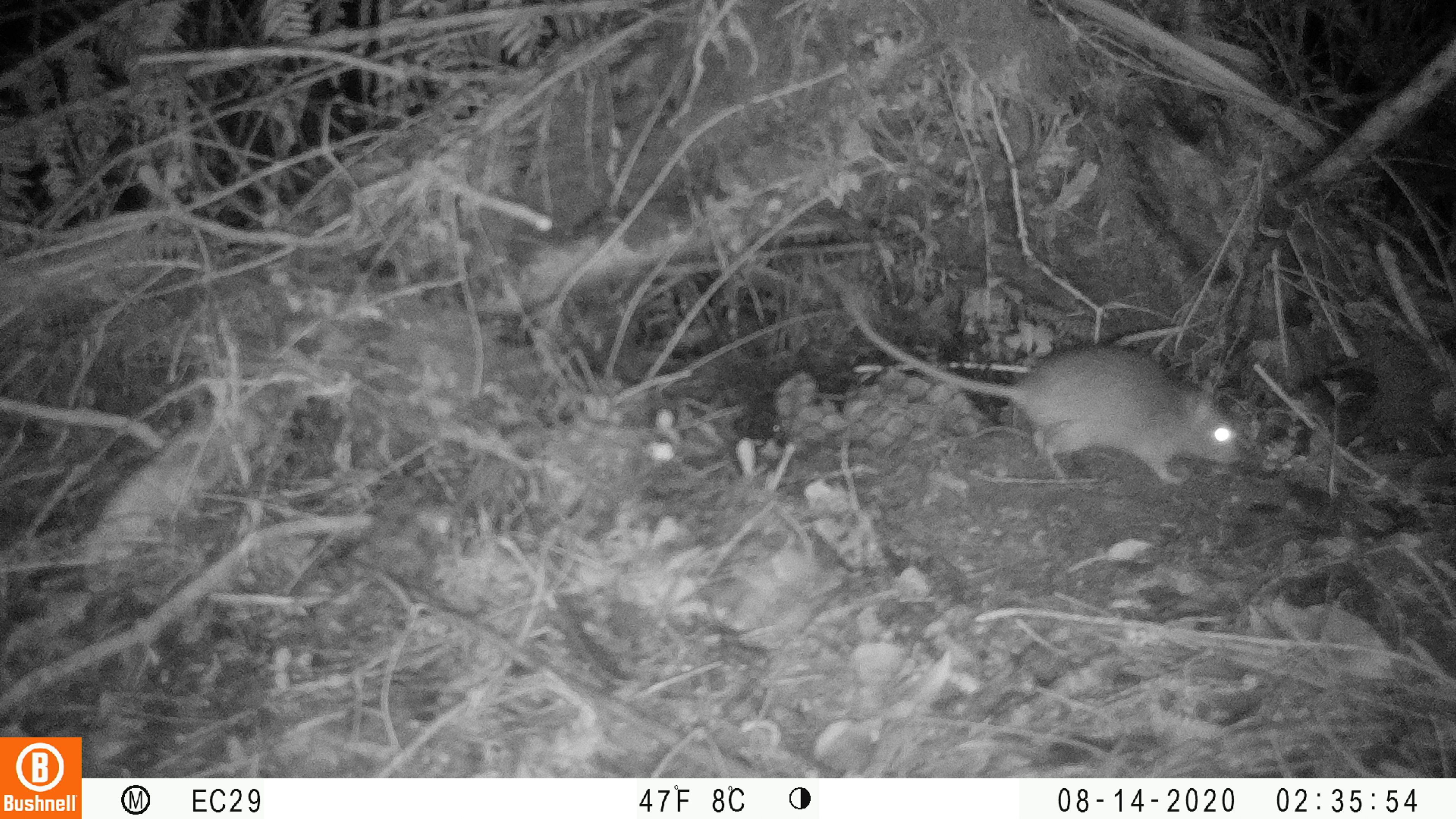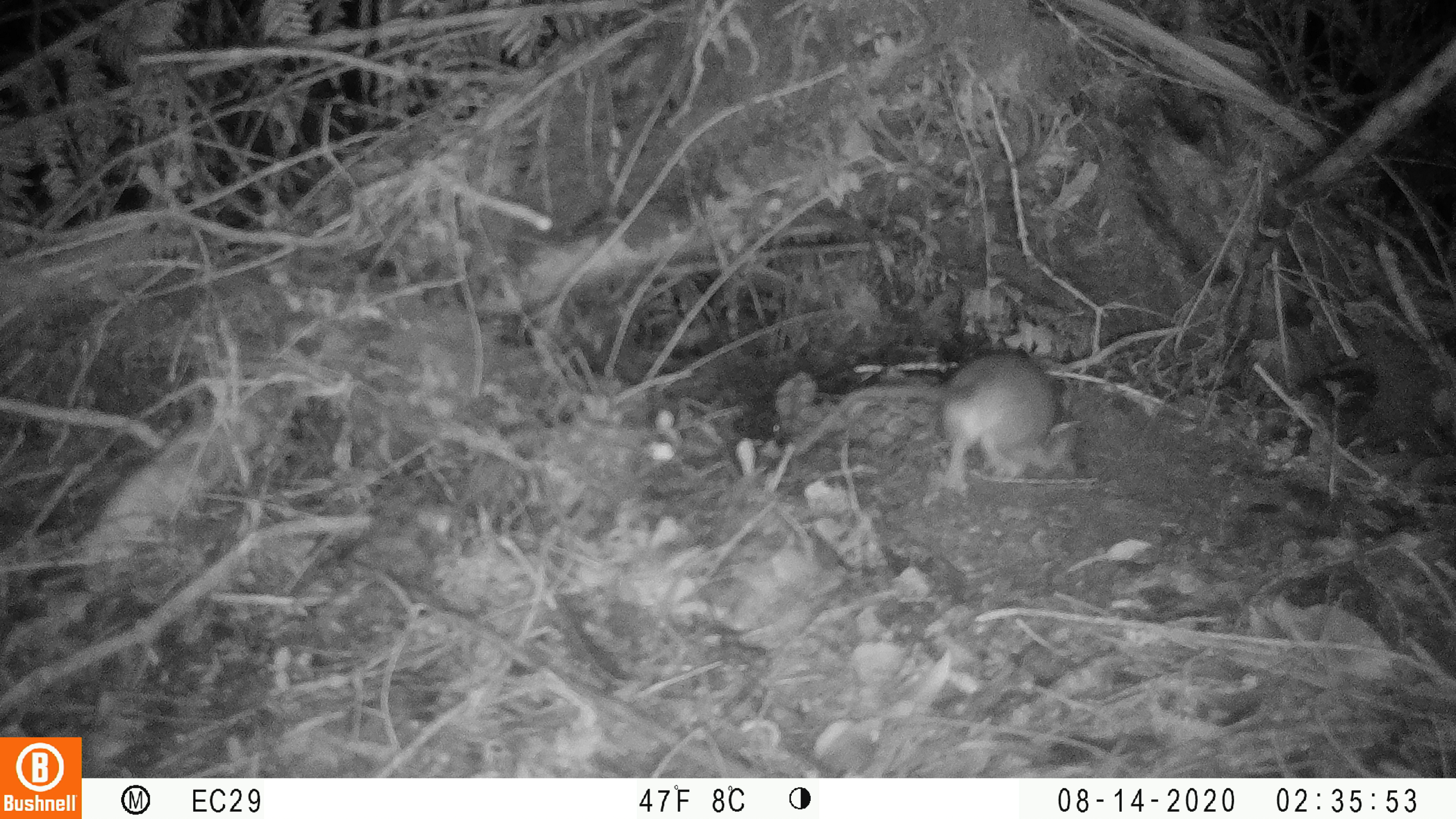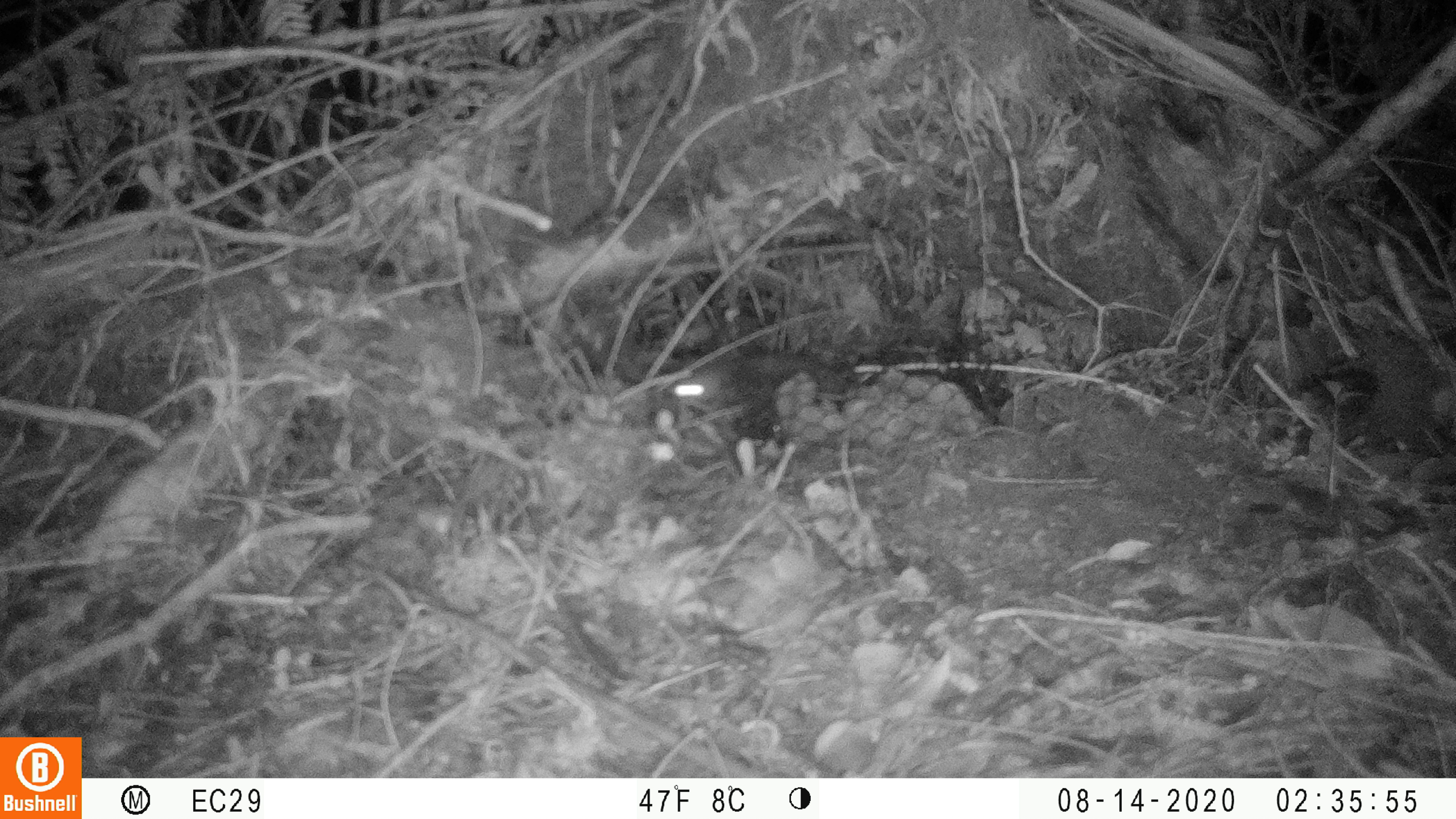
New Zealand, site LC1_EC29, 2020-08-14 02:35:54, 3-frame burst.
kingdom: Animalia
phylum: Chordata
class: Mammalia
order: Rodentia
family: Muridae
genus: Rattus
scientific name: Rattus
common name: rat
Rat (Rattus).